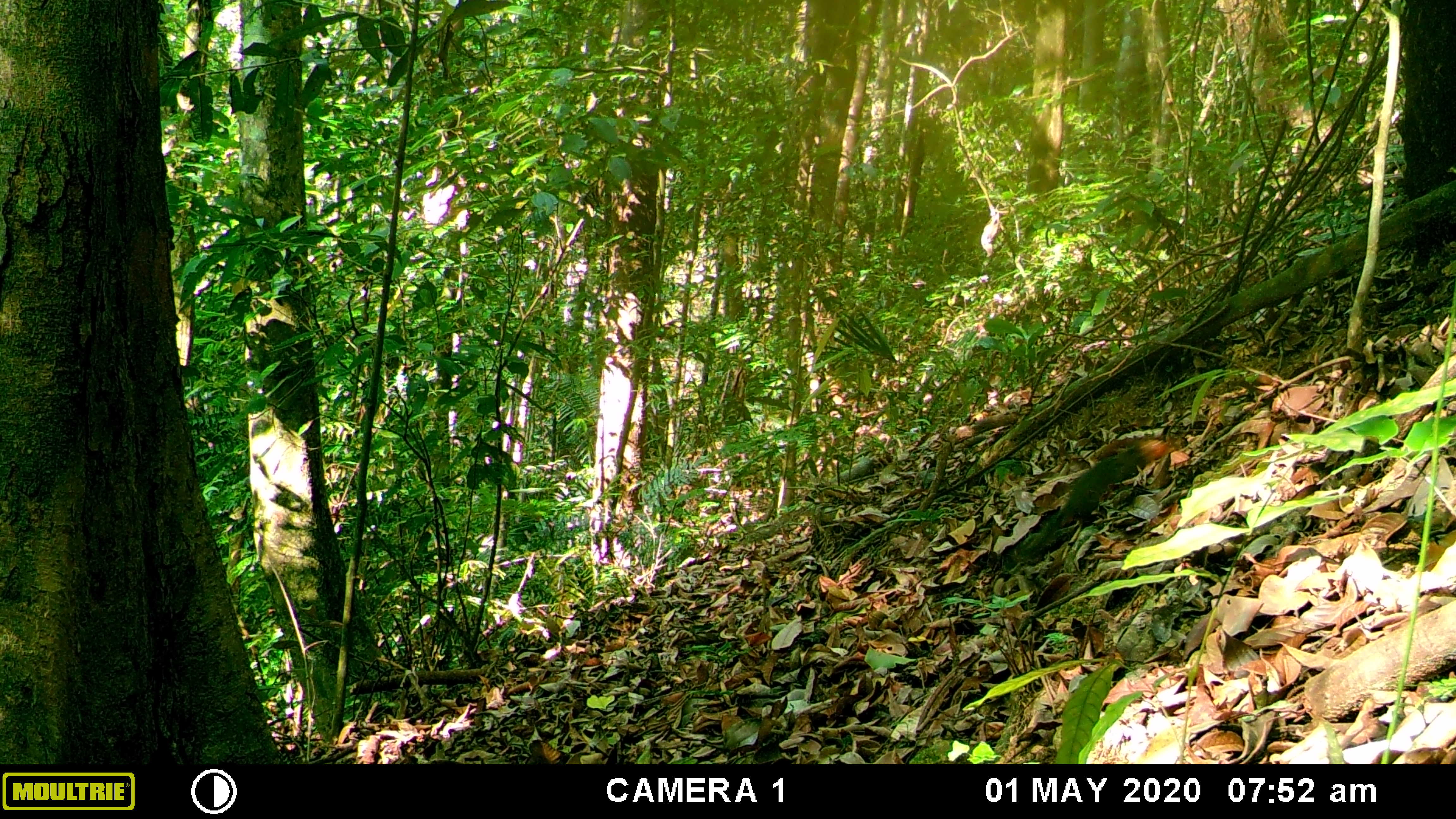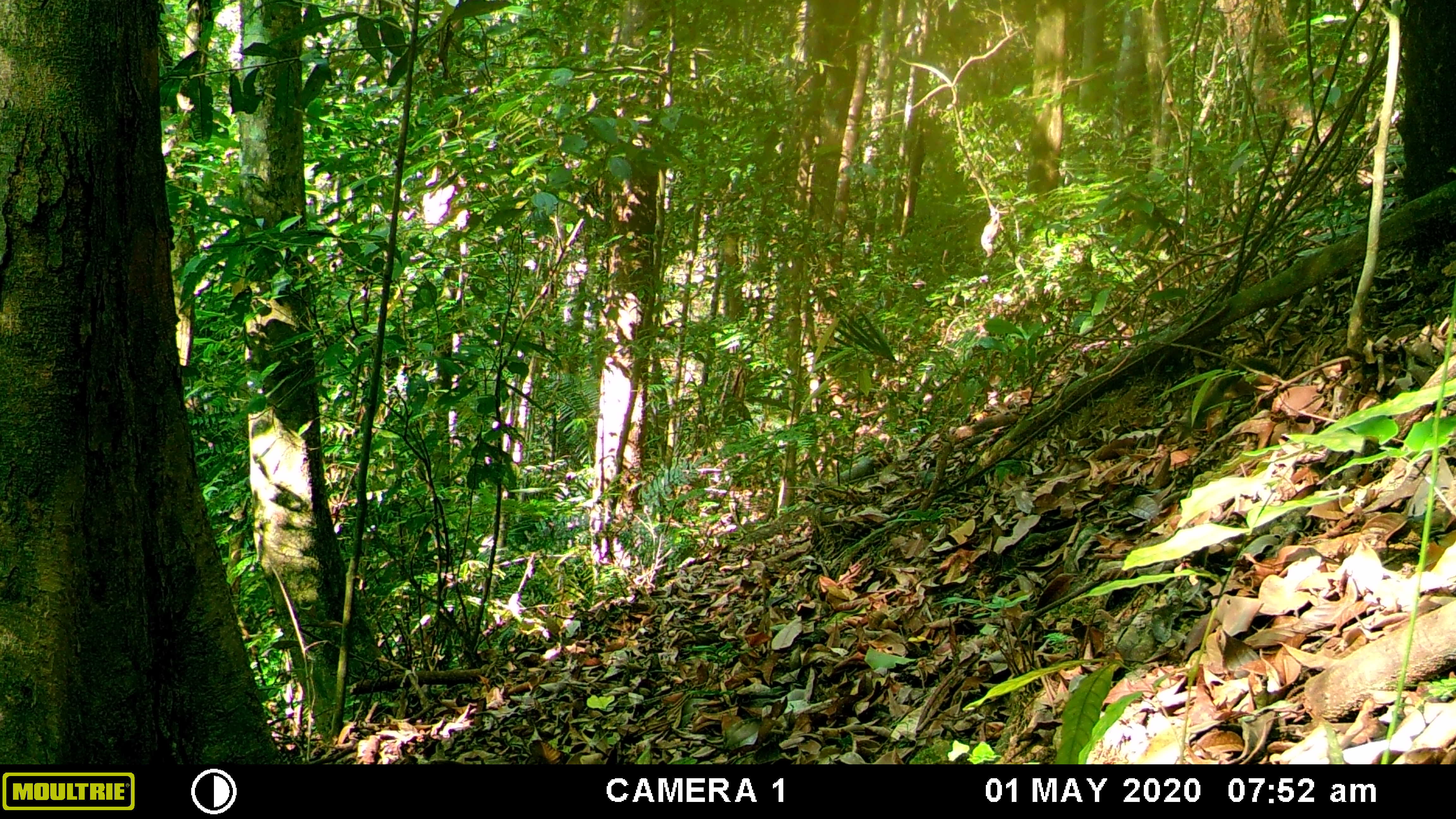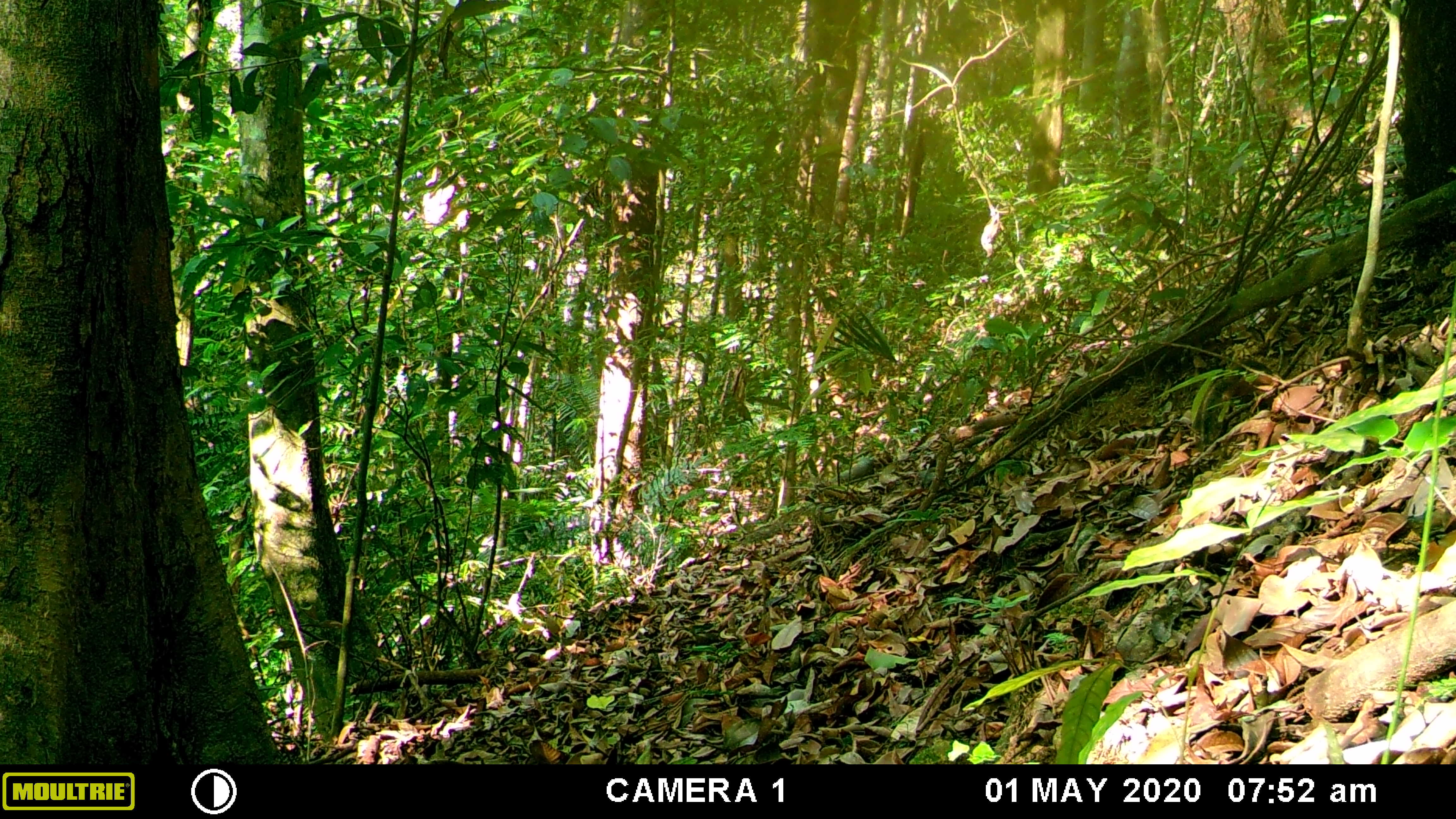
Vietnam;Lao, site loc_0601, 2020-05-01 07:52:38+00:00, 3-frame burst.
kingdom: Animalia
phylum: Chordata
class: Mammalia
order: Rodentia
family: Sciuridae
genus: Dremomys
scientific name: Dremomys rufigenis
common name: red-cheeked squirrel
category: red cheeked squirrel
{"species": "red cheeked squirrel (red-cheeked squirrel) (Dremomys rufigenis)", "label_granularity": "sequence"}